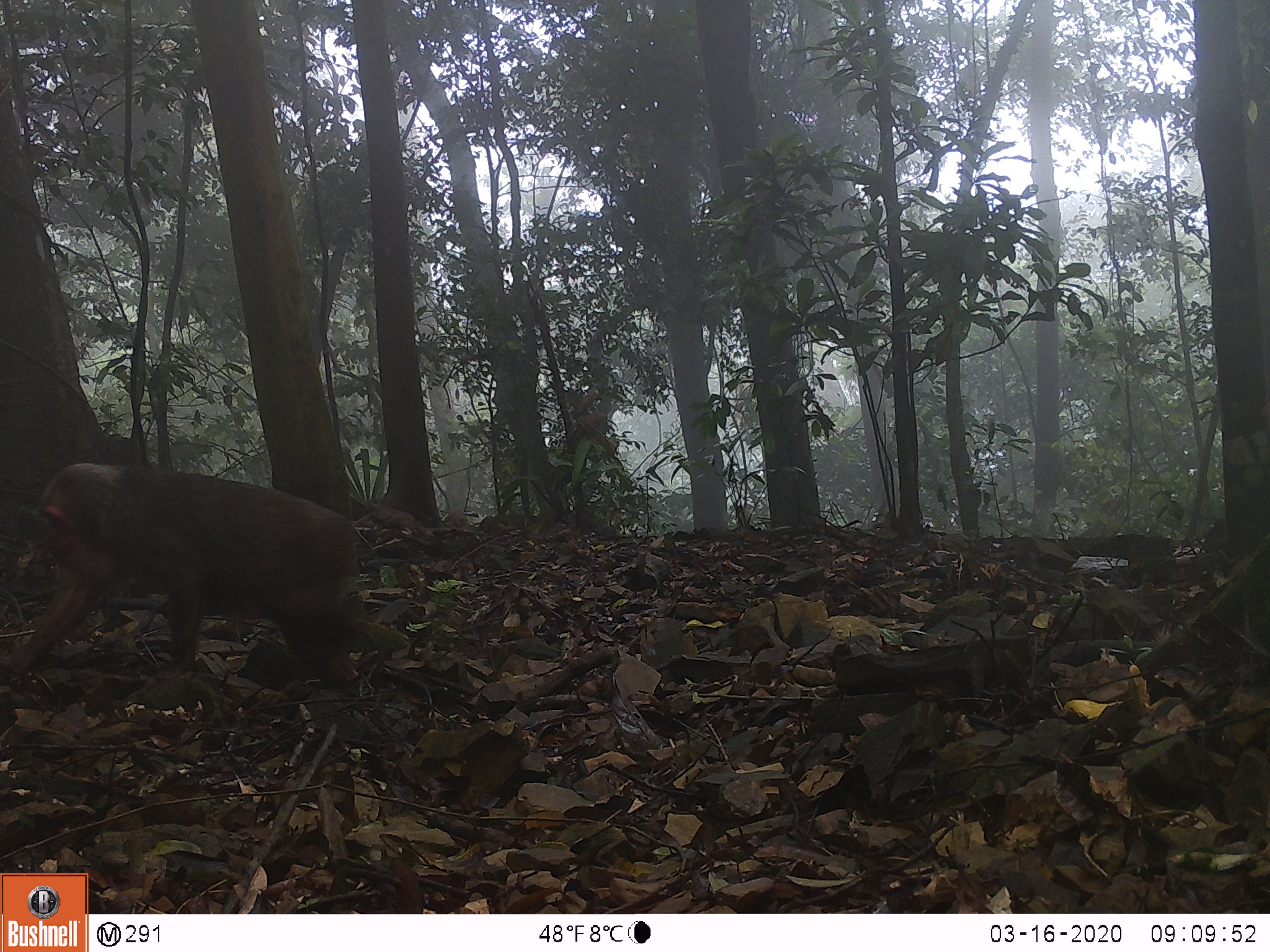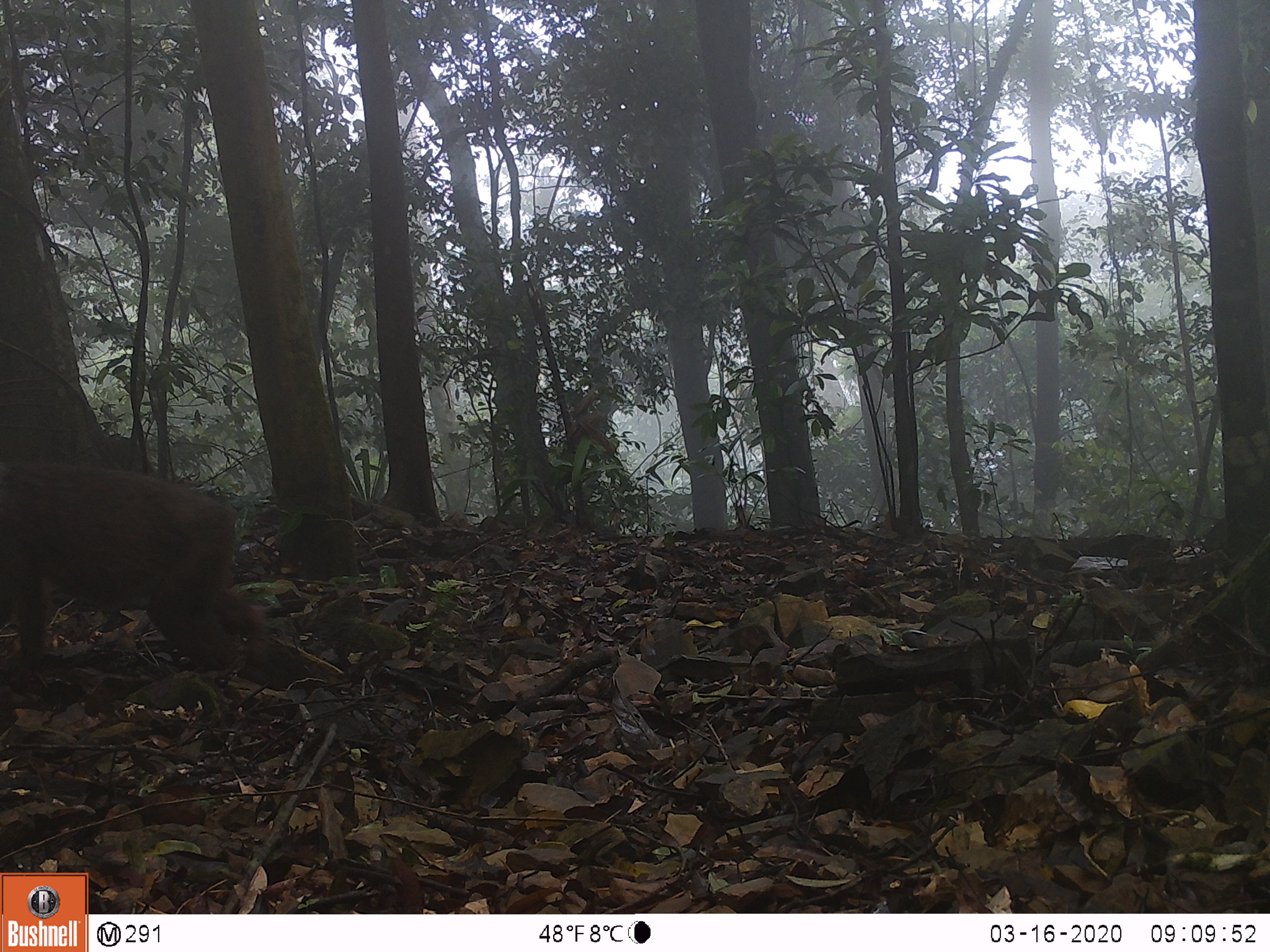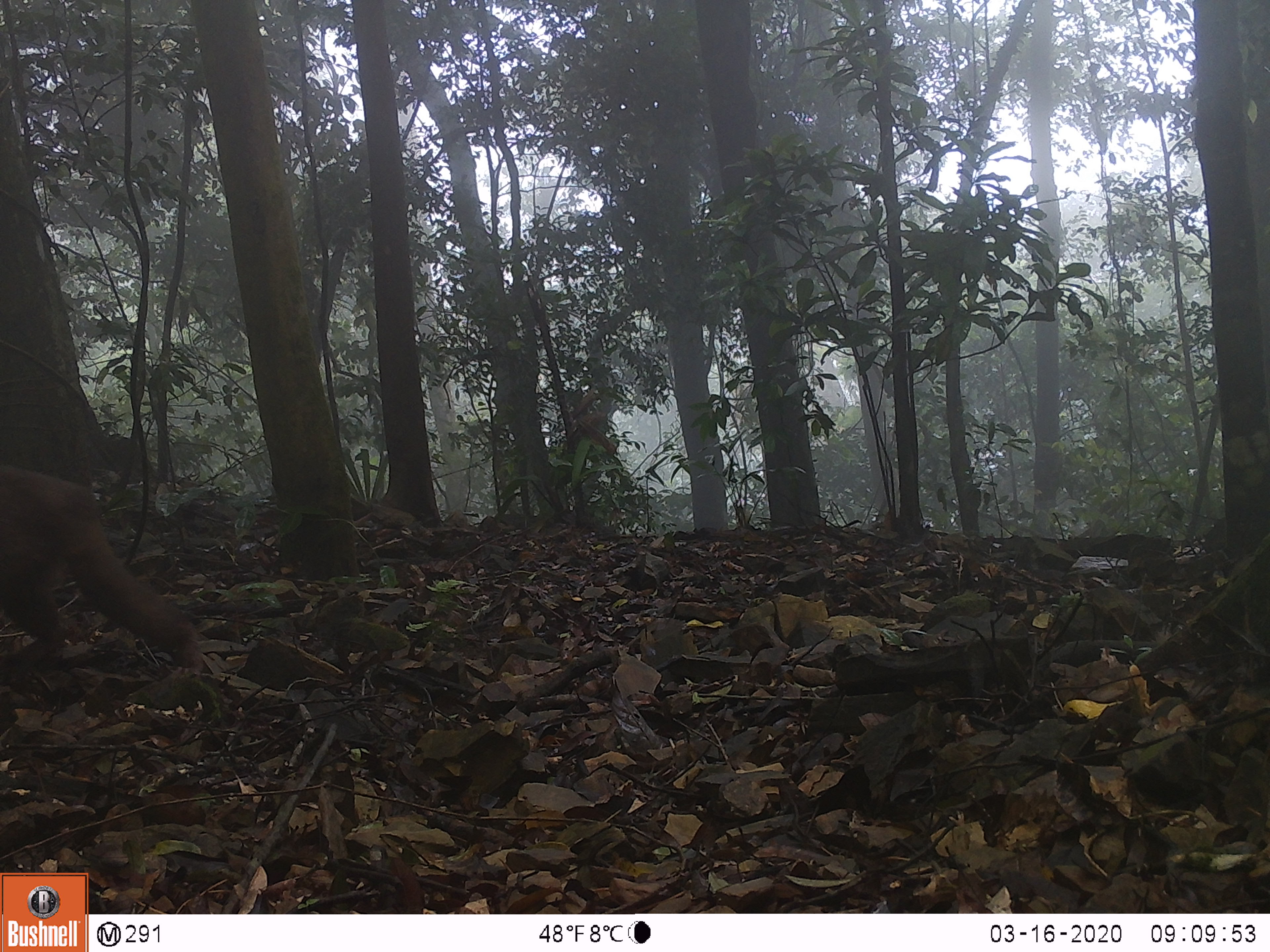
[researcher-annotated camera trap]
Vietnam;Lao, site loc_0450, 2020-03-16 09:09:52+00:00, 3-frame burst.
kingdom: Animalia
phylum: Chordata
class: Mammalia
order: Primates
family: Cercopithecidae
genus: Macaca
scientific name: Macaca arctoides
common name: stump-tailed macaque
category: stump tailed macaque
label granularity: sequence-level